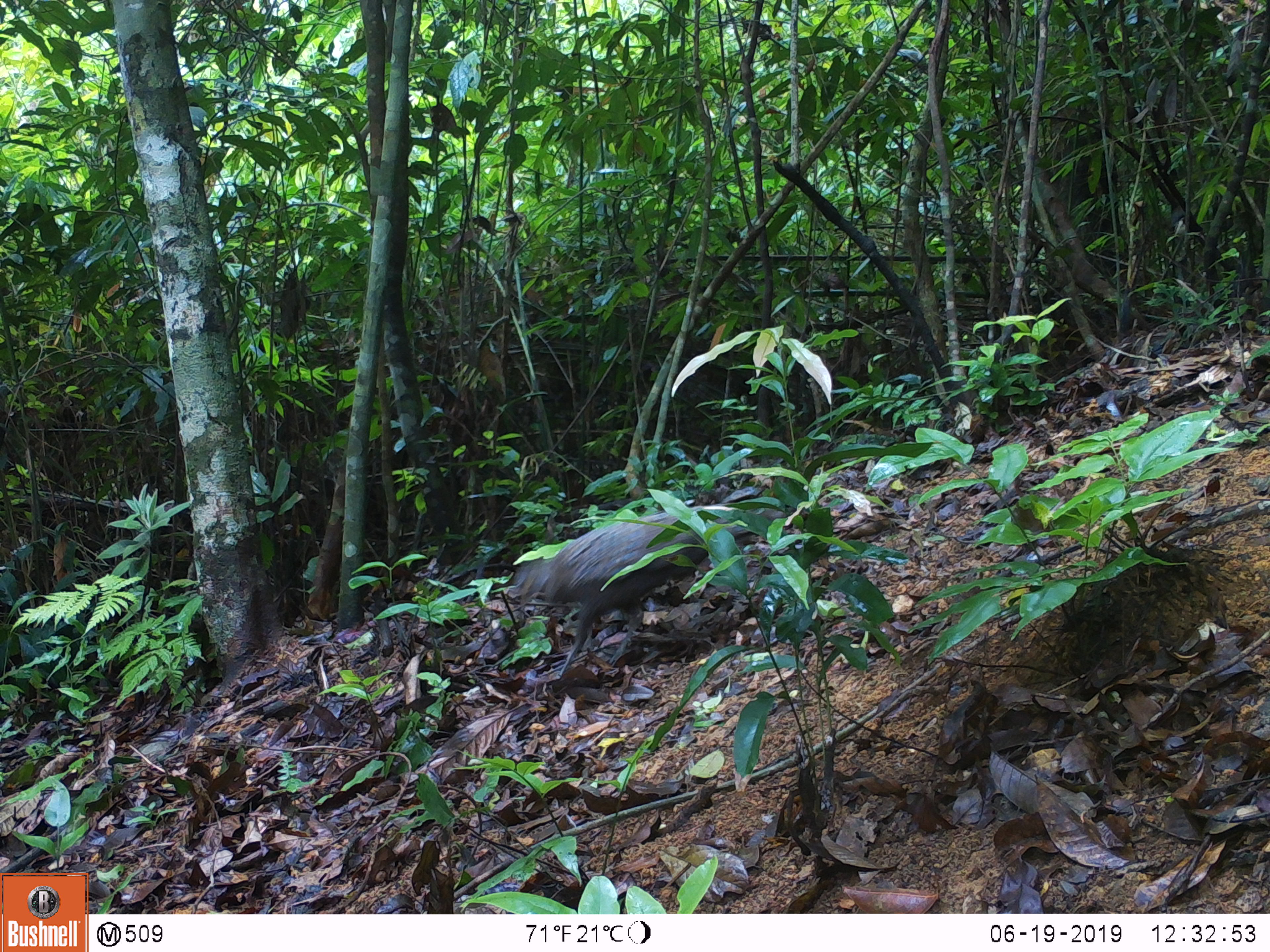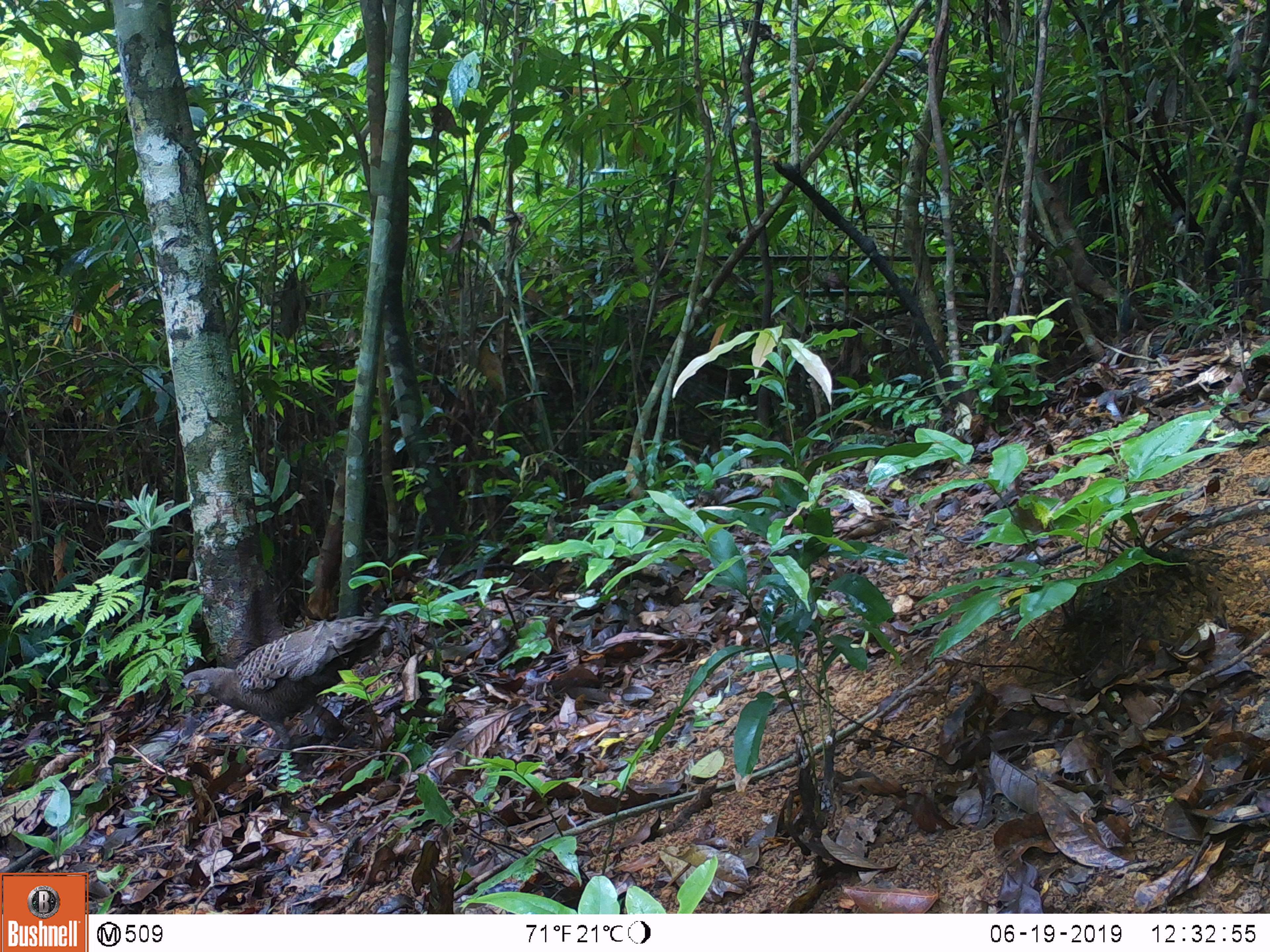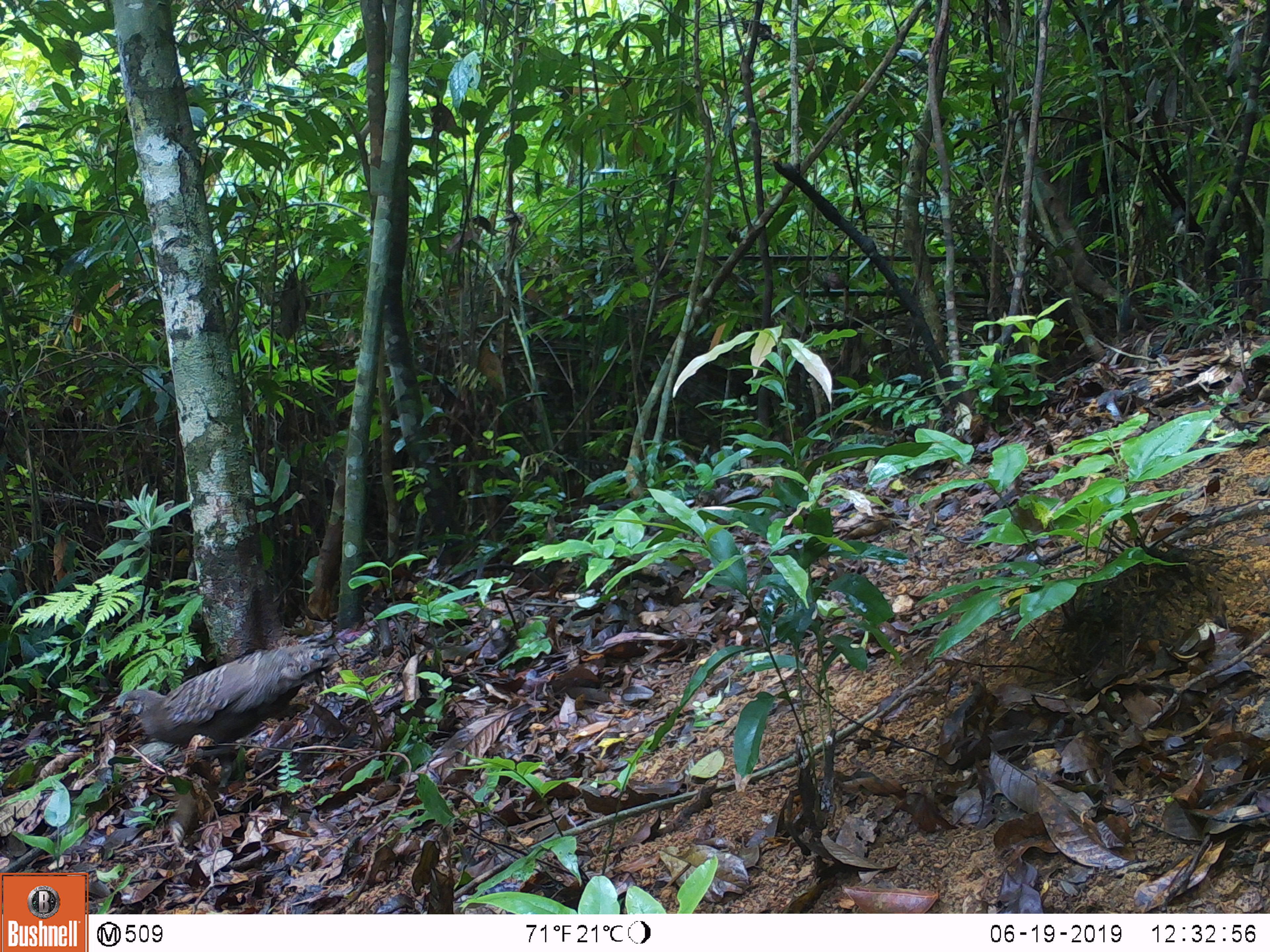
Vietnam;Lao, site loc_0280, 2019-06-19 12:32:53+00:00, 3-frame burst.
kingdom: Animalia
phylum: Chordata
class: Aves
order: Galliformes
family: Phasianidae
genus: Polyplectron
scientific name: Polyplectron bicalcaratum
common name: gray peacock-pheasant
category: grey peacock pheasant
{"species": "grey peacock pheasant (gray peacock-pheasant) (Polyplectron bicalcaratum)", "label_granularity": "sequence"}